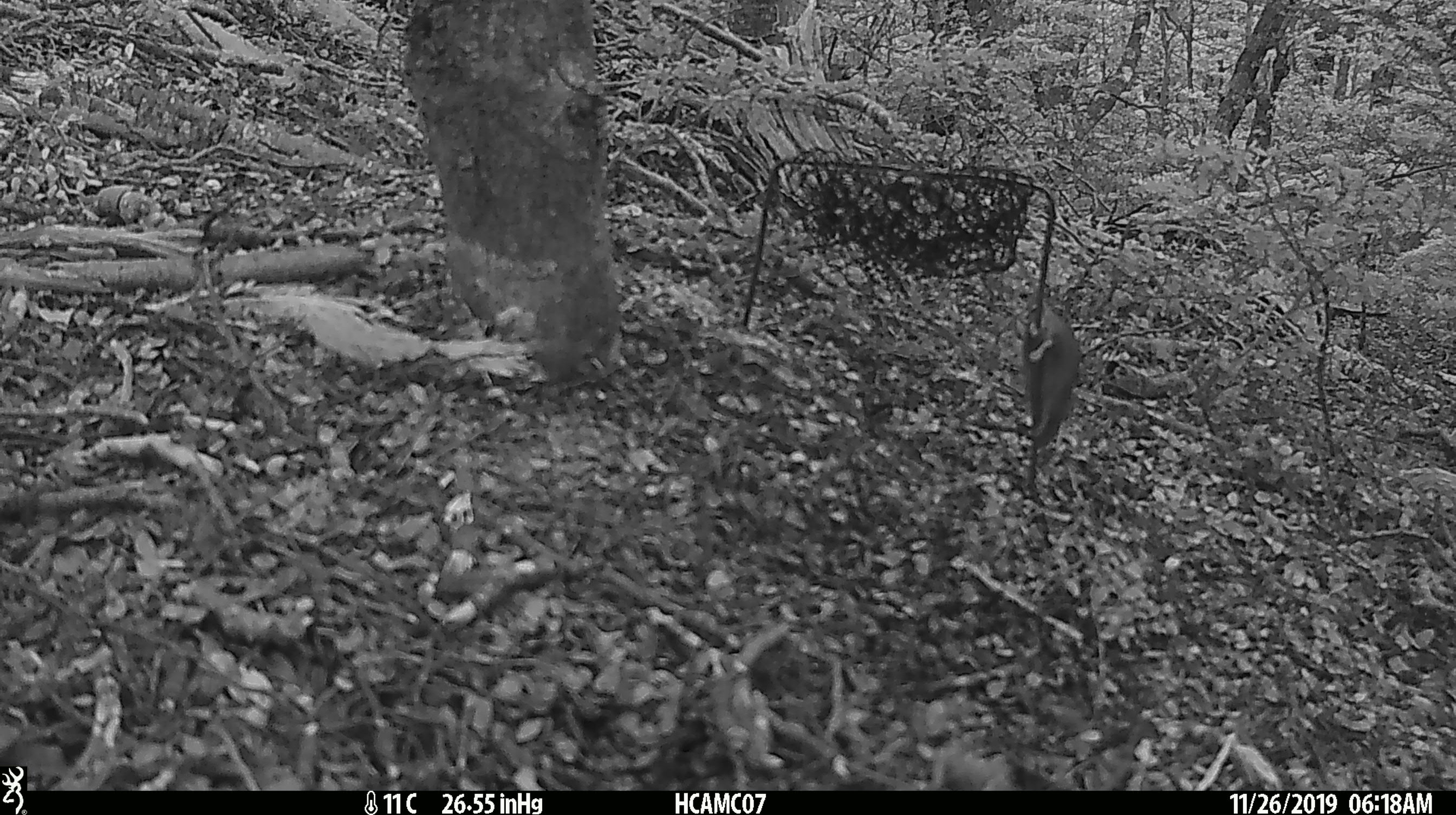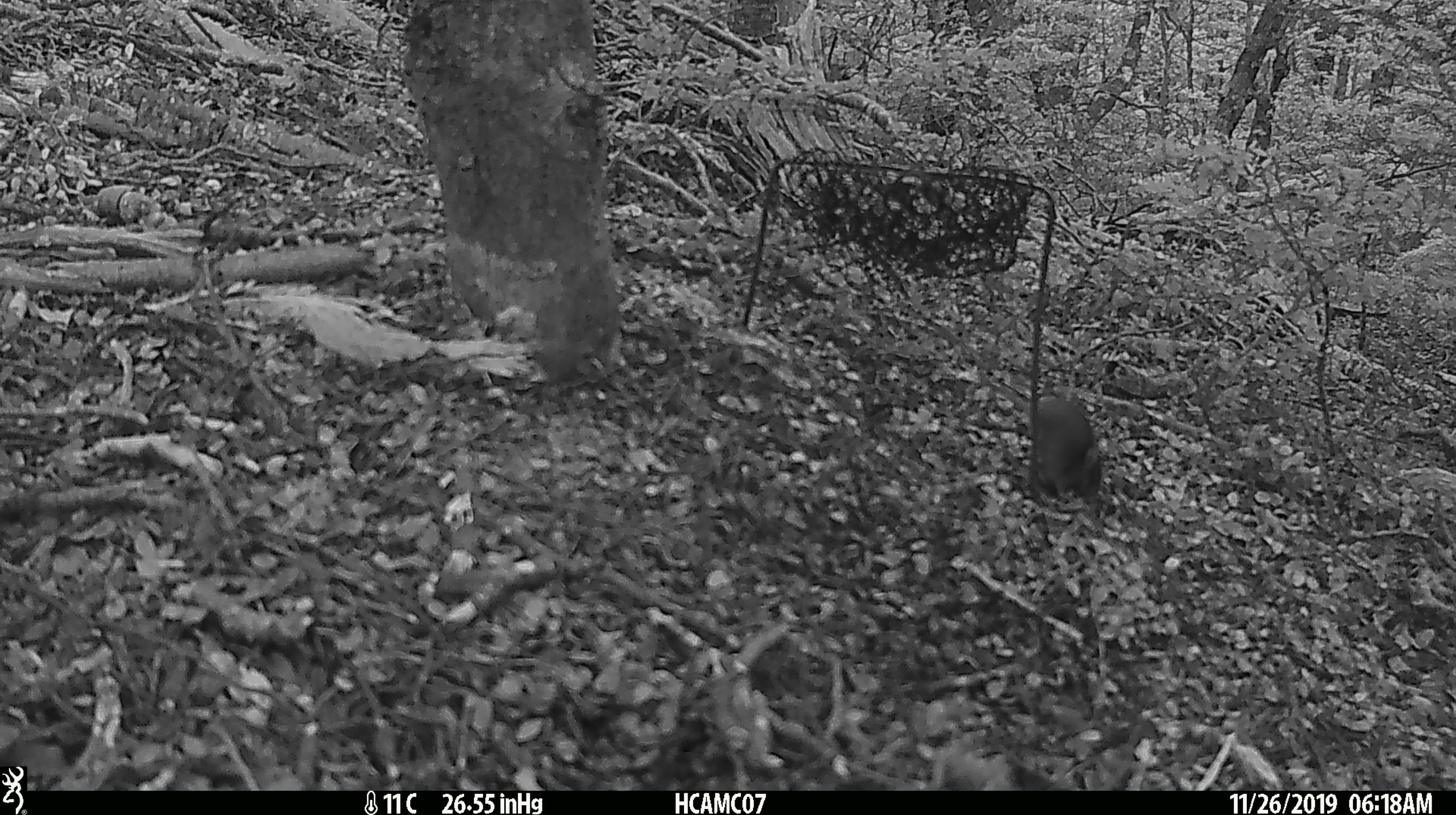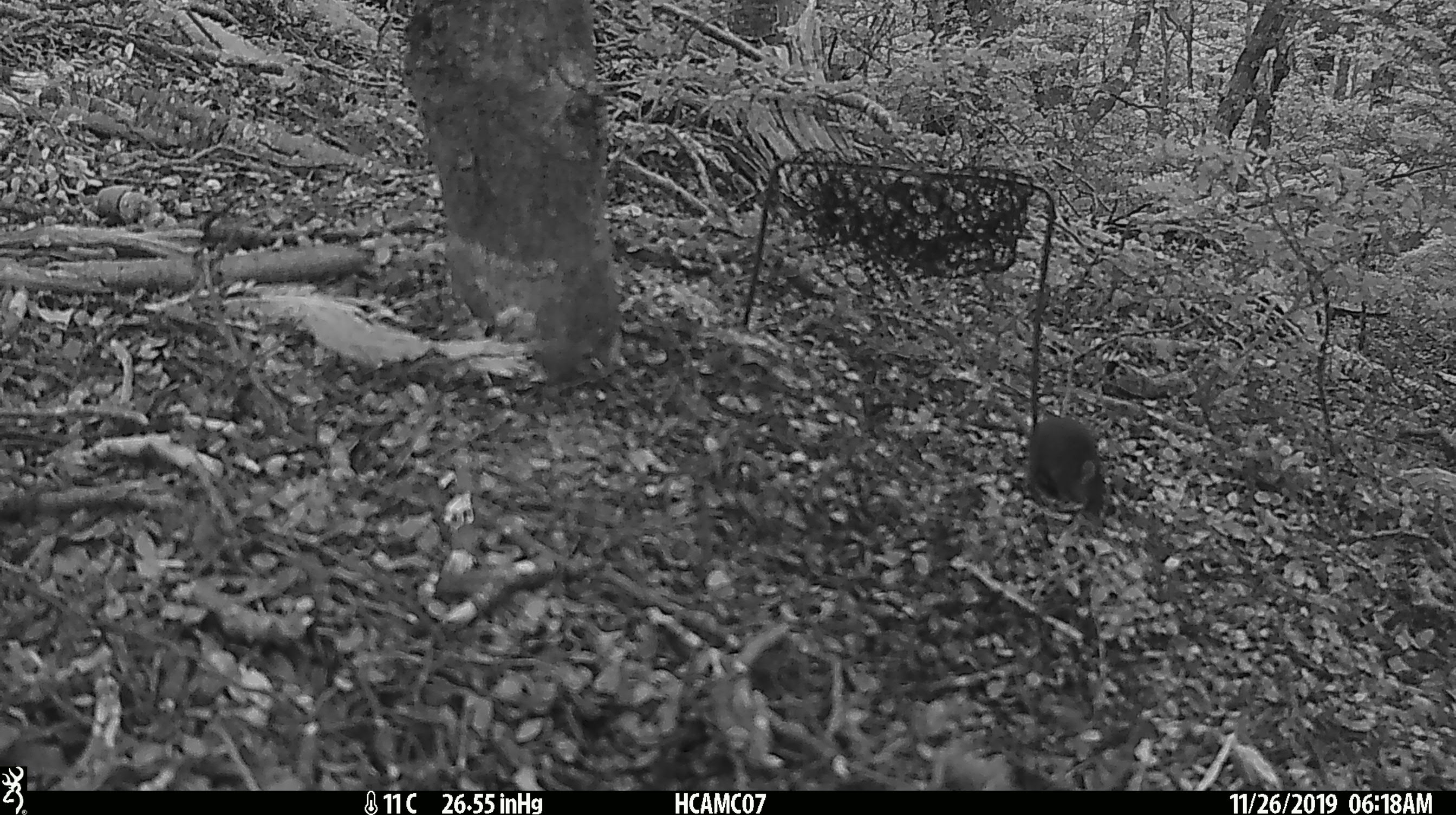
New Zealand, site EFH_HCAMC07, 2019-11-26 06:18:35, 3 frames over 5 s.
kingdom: Animalia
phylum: Chordata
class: Mammalia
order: Rodentia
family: Muridae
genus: Mus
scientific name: Mus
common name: mouse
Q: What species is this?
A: Mouse (Mus).